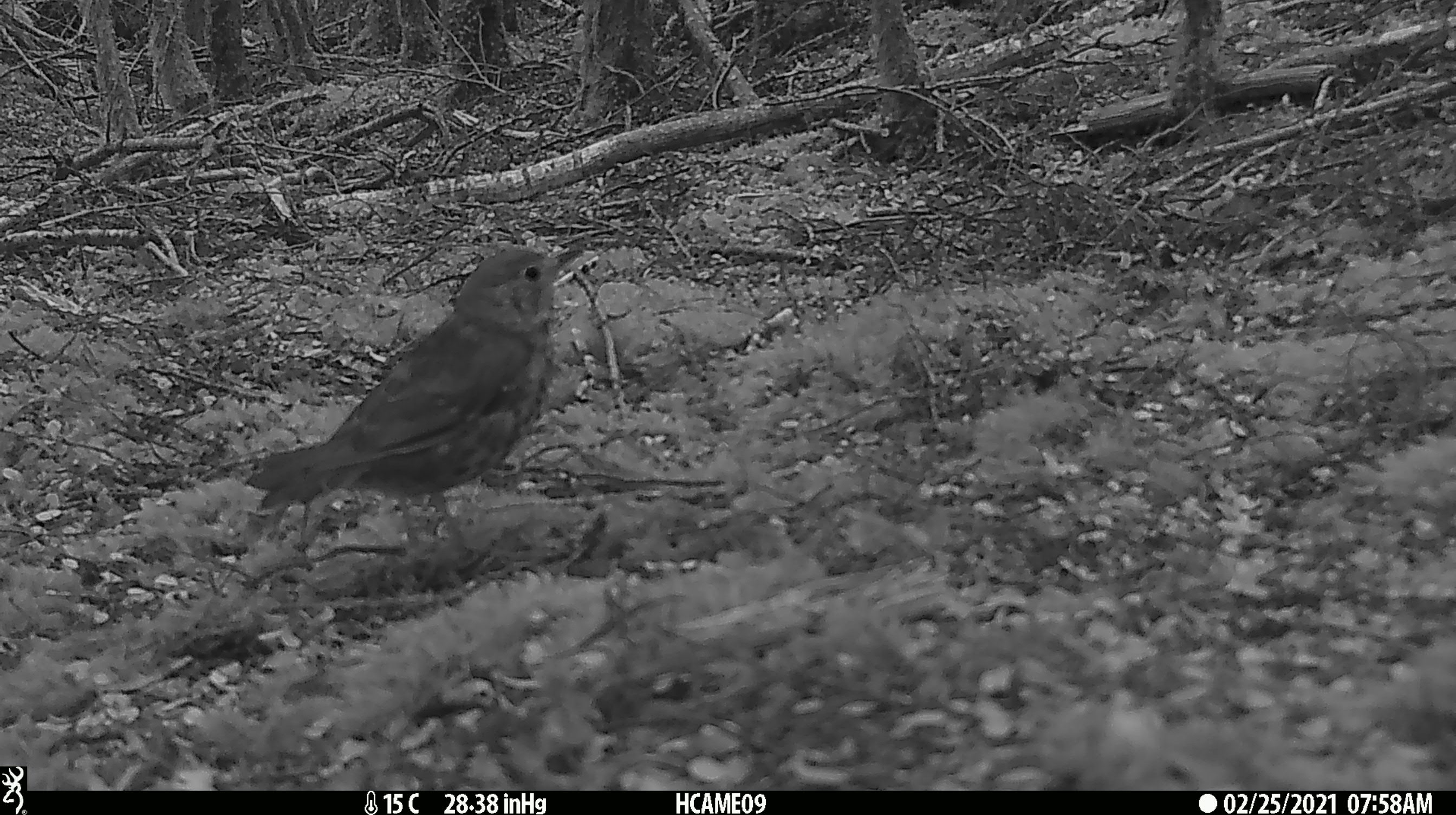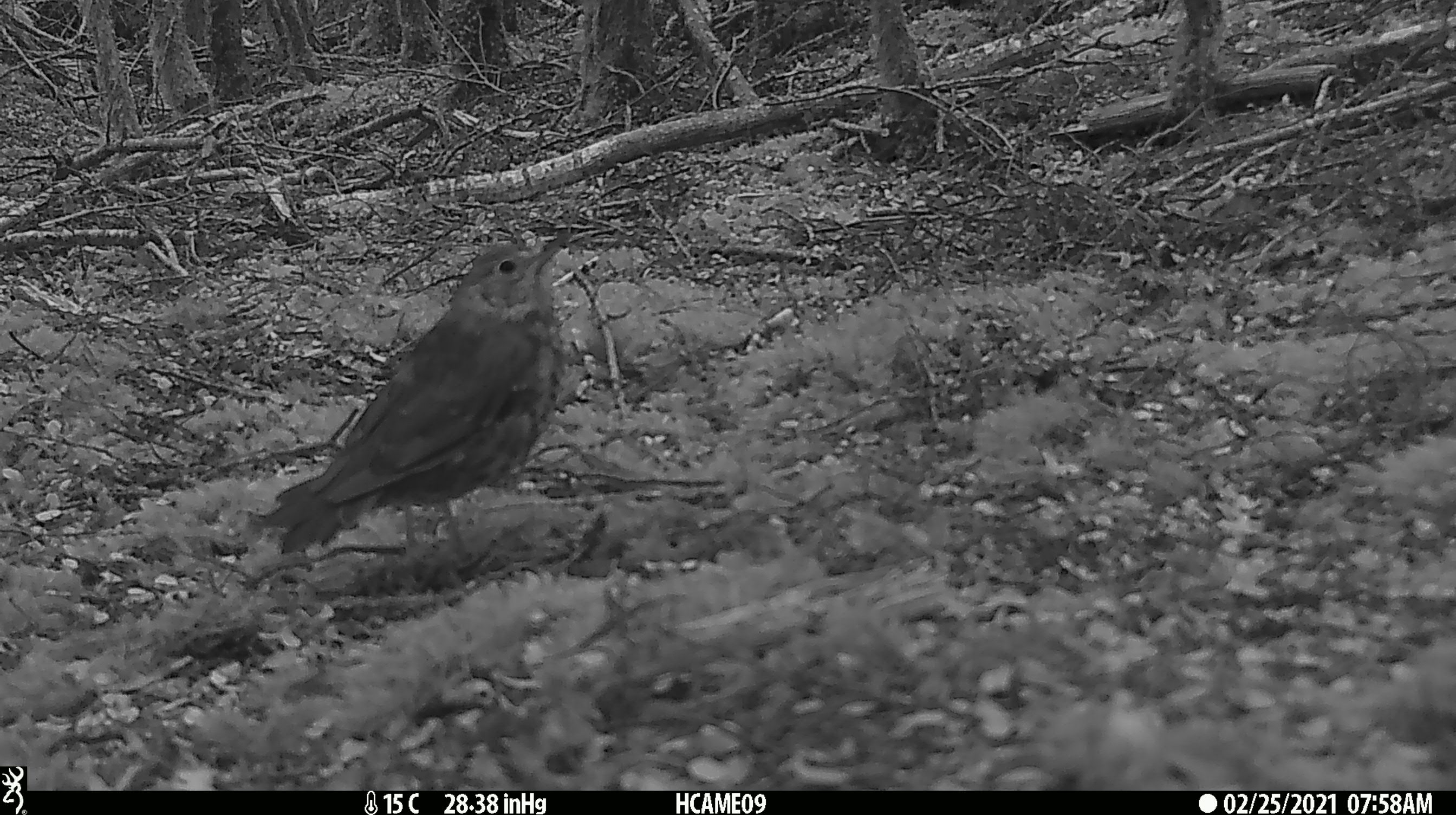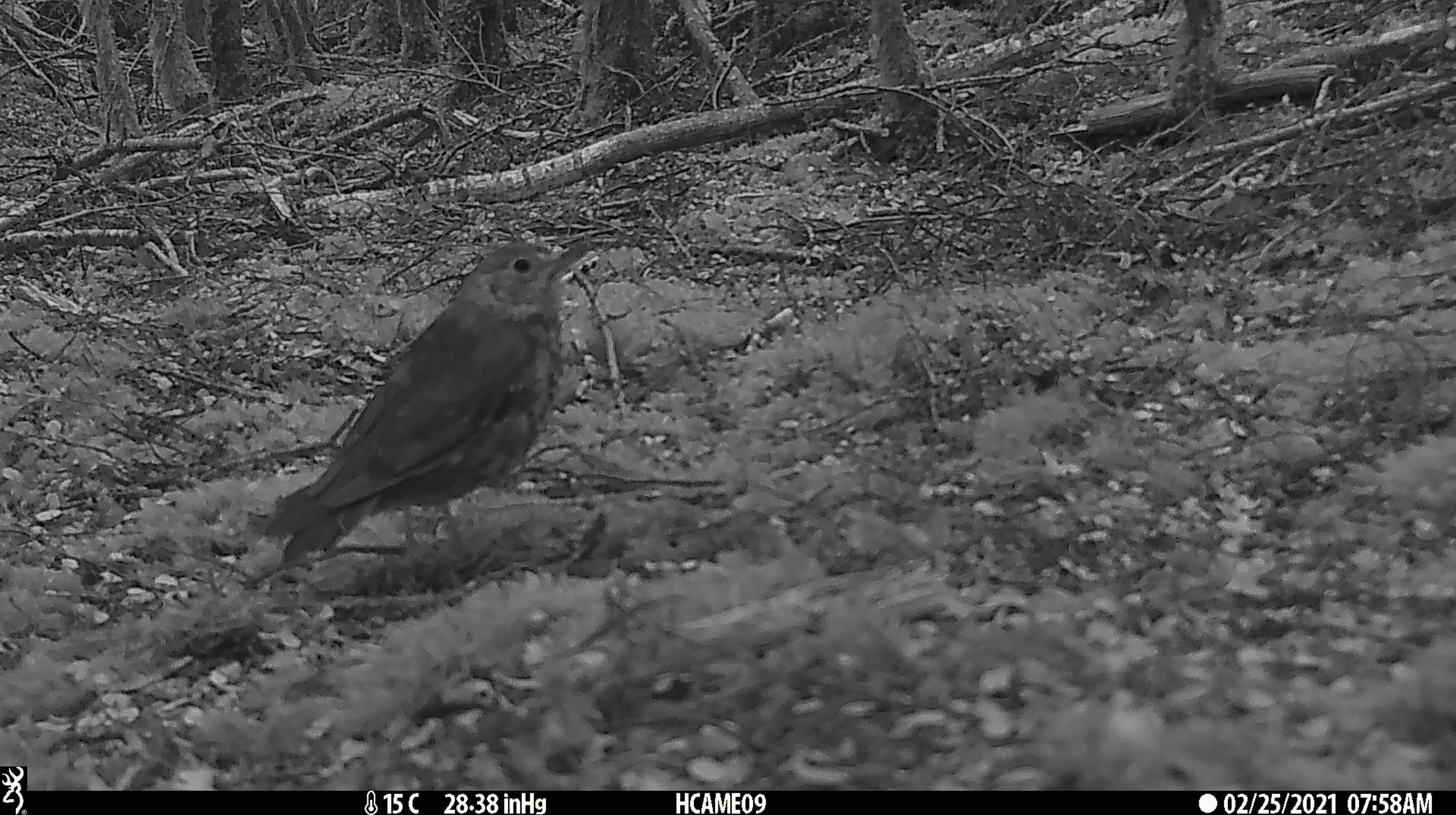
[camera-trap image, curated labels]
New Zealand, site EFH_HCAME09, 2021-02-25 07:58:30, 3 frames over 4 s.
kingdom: Animalia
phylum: Chordata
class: Aves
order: Passeriformes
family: Turdidae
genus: Turdus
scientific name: Turdus philomelos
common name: song thrush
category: thrush